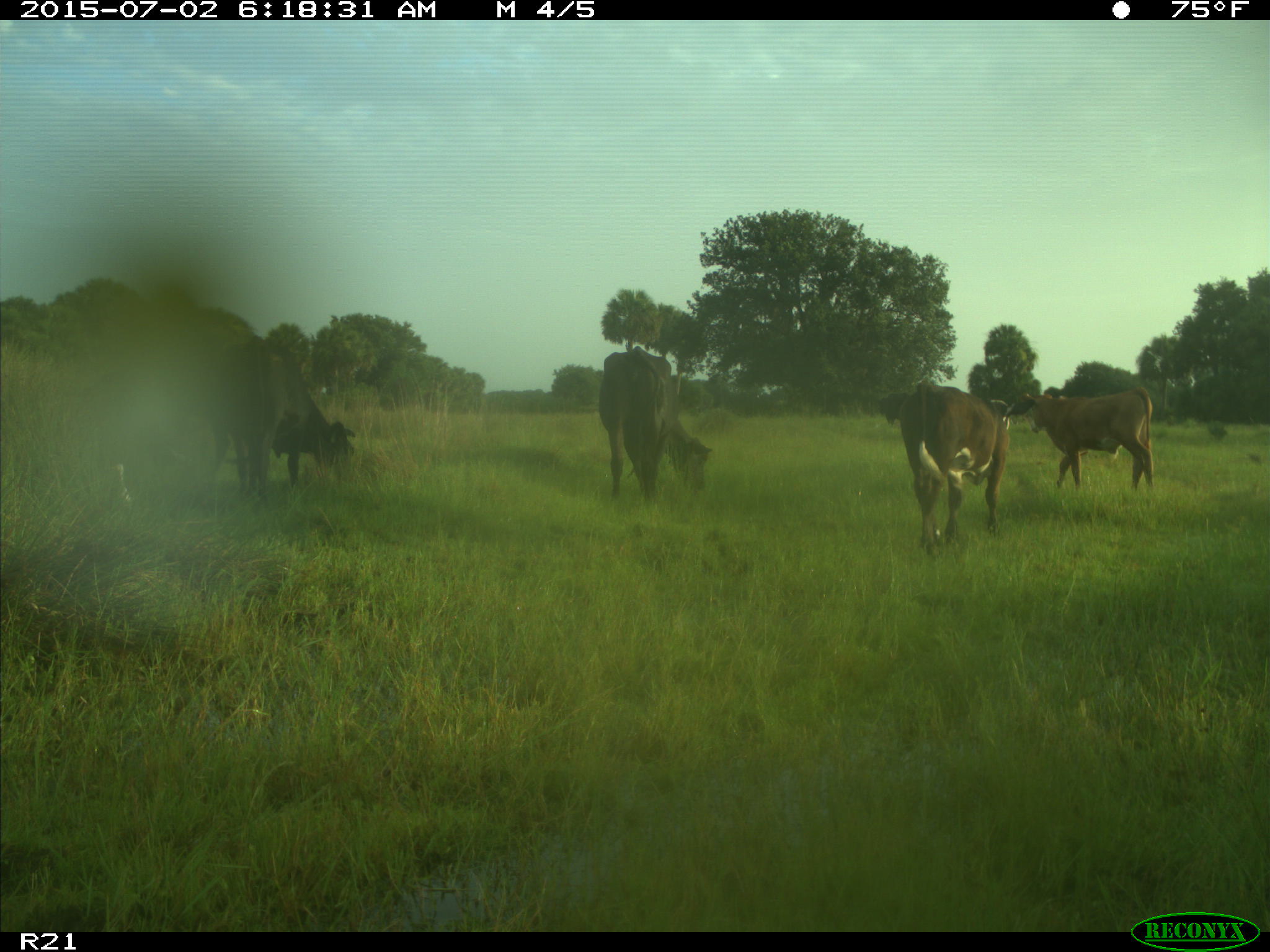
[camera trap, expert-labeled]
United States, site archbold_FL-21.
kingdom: Animalia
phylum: Chordata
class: Mammalia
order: Artiodactyla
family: Bovidae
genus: Bos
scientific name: Bos taurus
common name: domestic cow